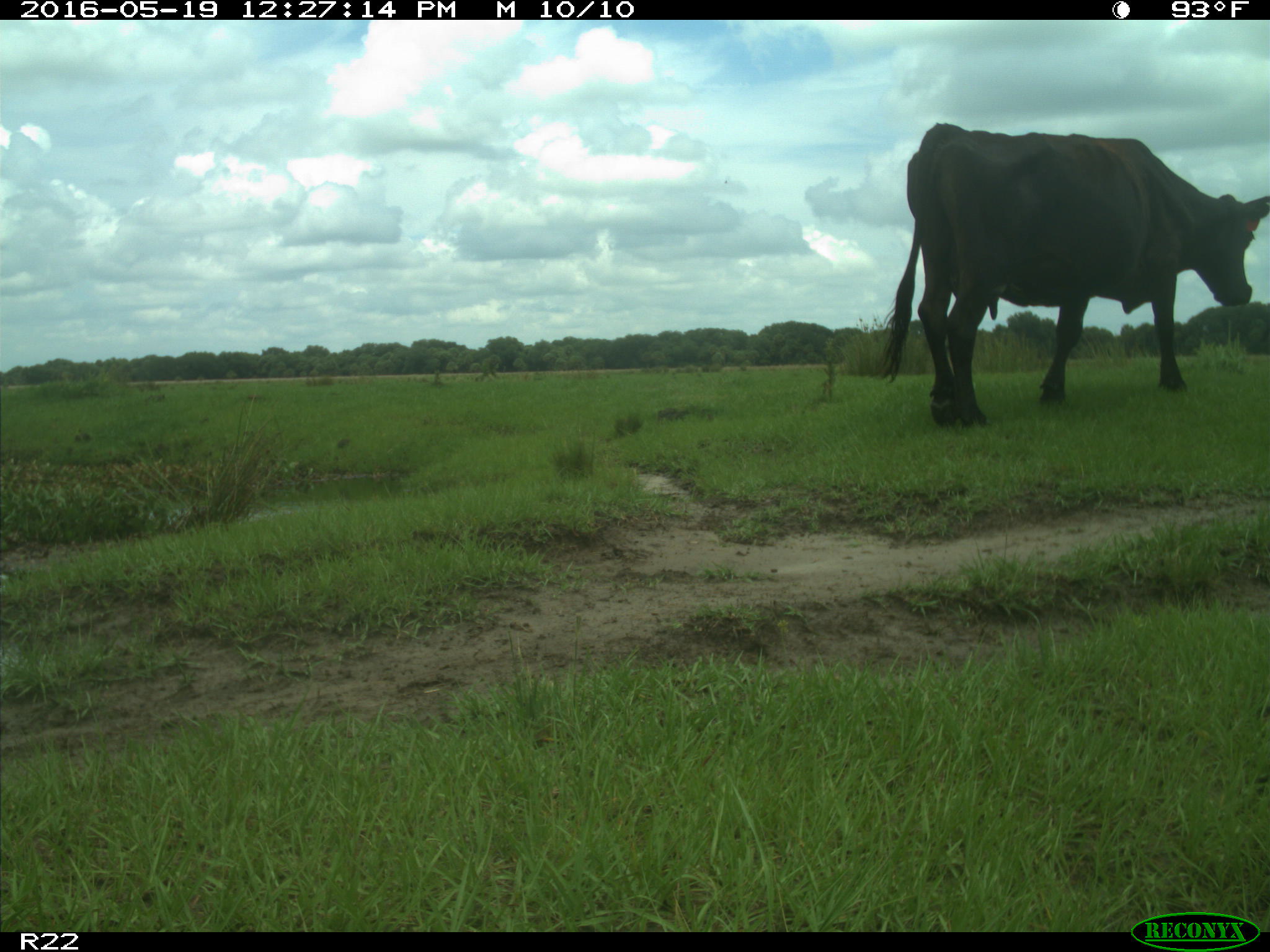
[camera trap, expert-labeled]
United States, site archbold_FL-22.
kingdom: Animalia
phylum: Chordata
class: Mammalia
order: Artiodactyla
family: Bovidae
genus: Bos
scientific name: Bos taurus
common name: domestic cow